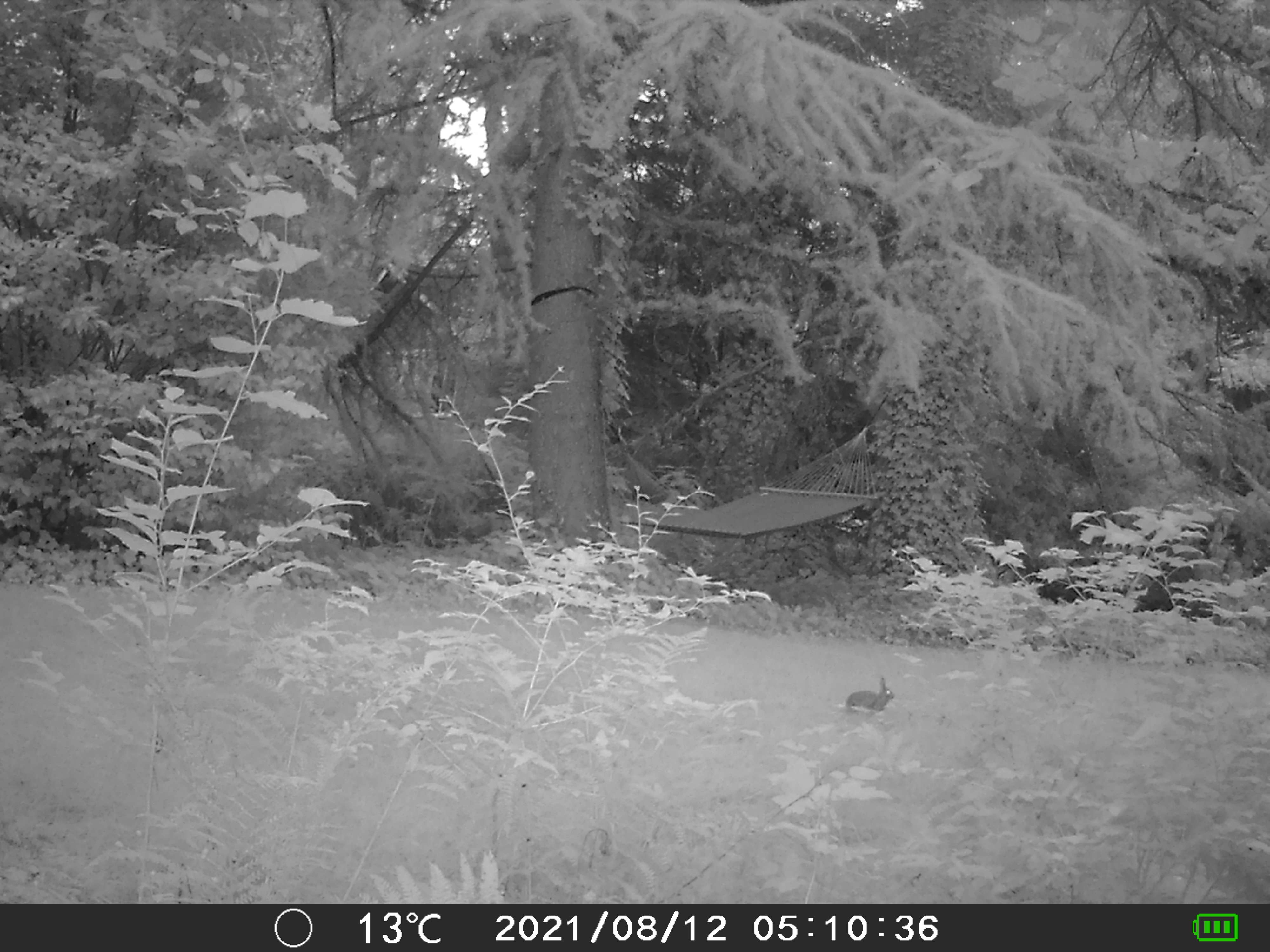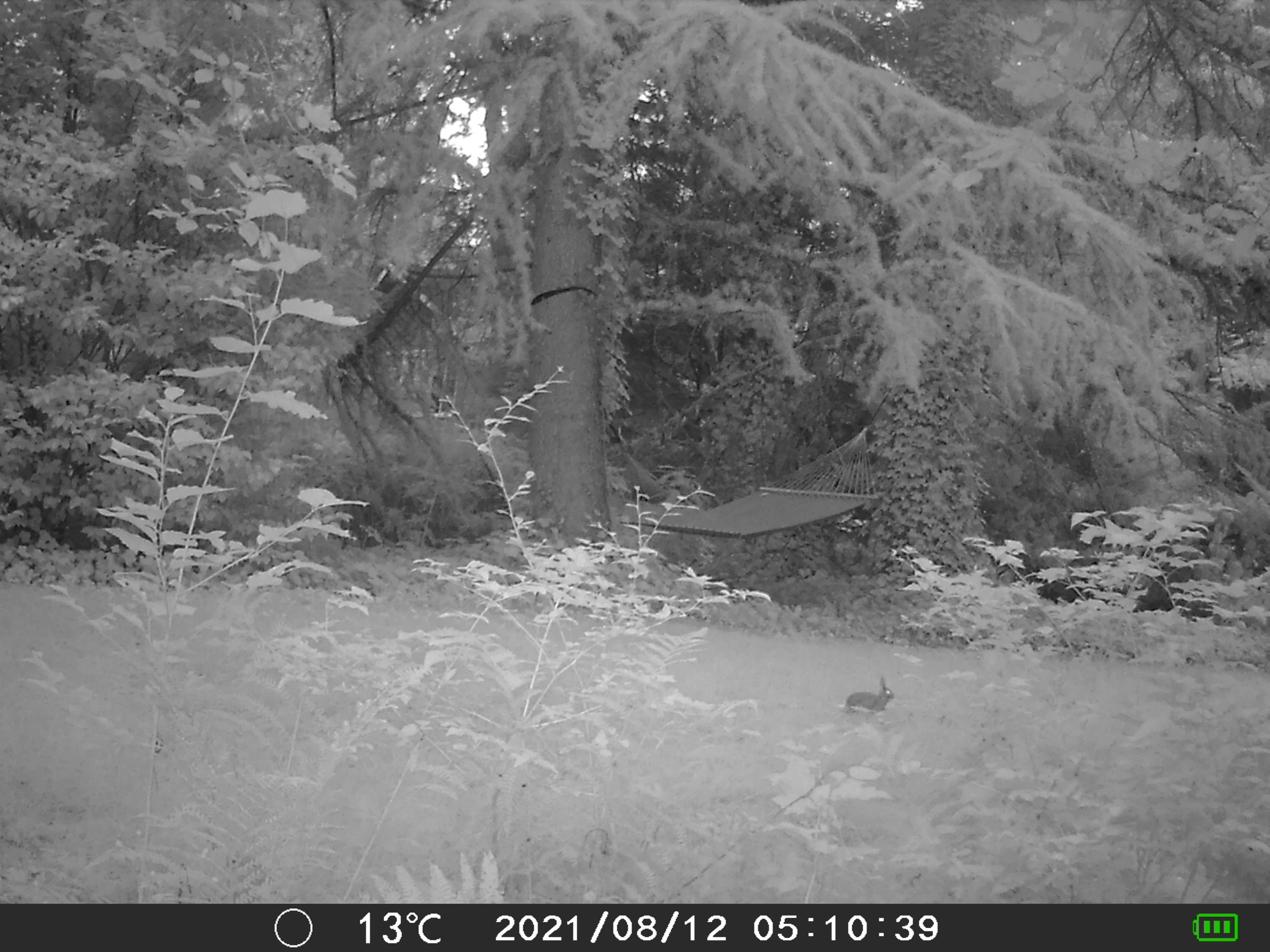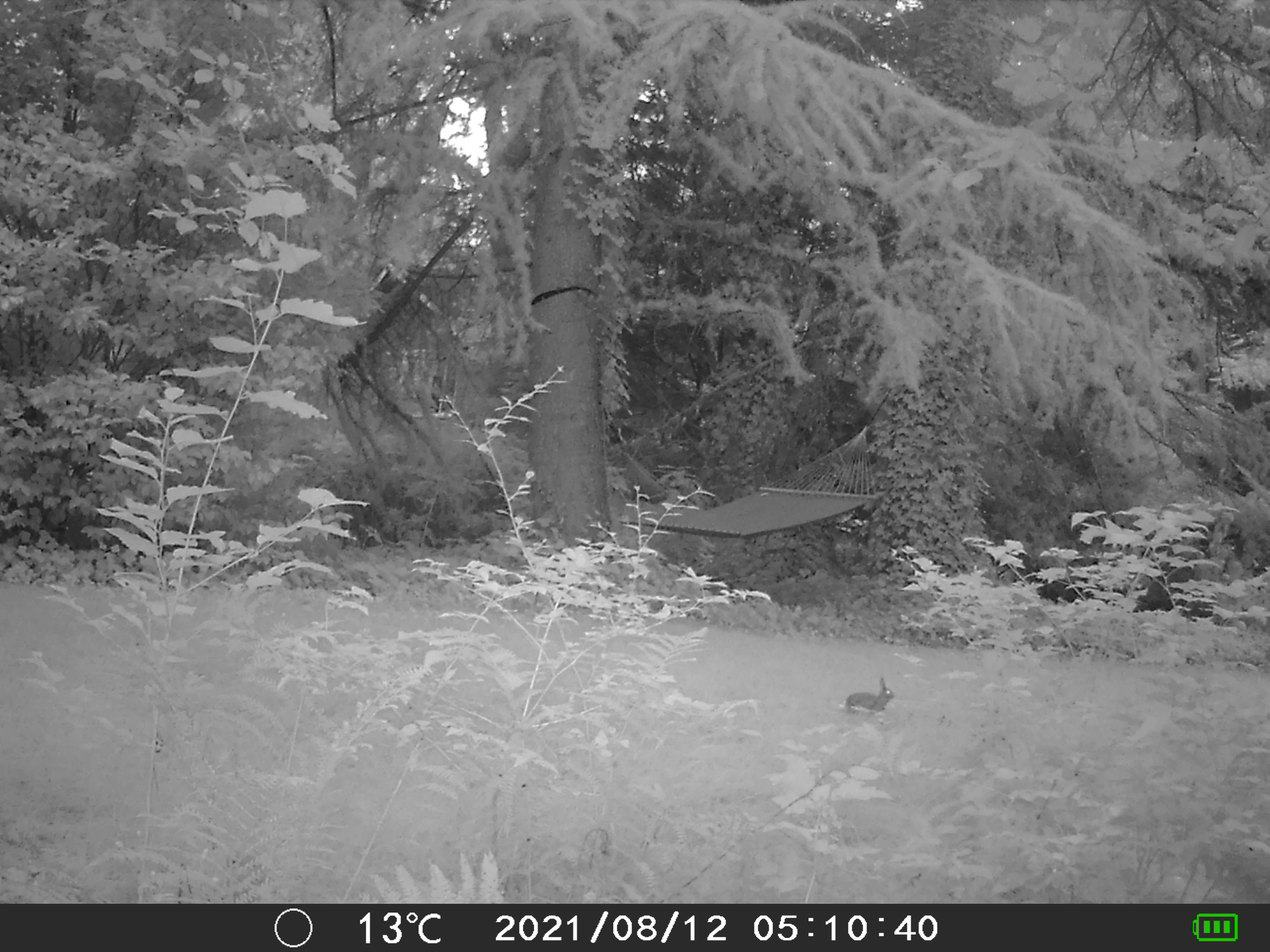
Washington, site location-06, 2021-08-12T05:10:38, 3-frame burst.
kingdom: Animalia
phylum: Chordata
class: Mammalia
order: Lagomorpha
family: Leporidae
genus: Sylvilagus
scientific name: Sylvilagus floridanus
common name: eastern cottontail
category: rabbit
Rabbit (eastern cottontail) (Sylvilagus floridanus).